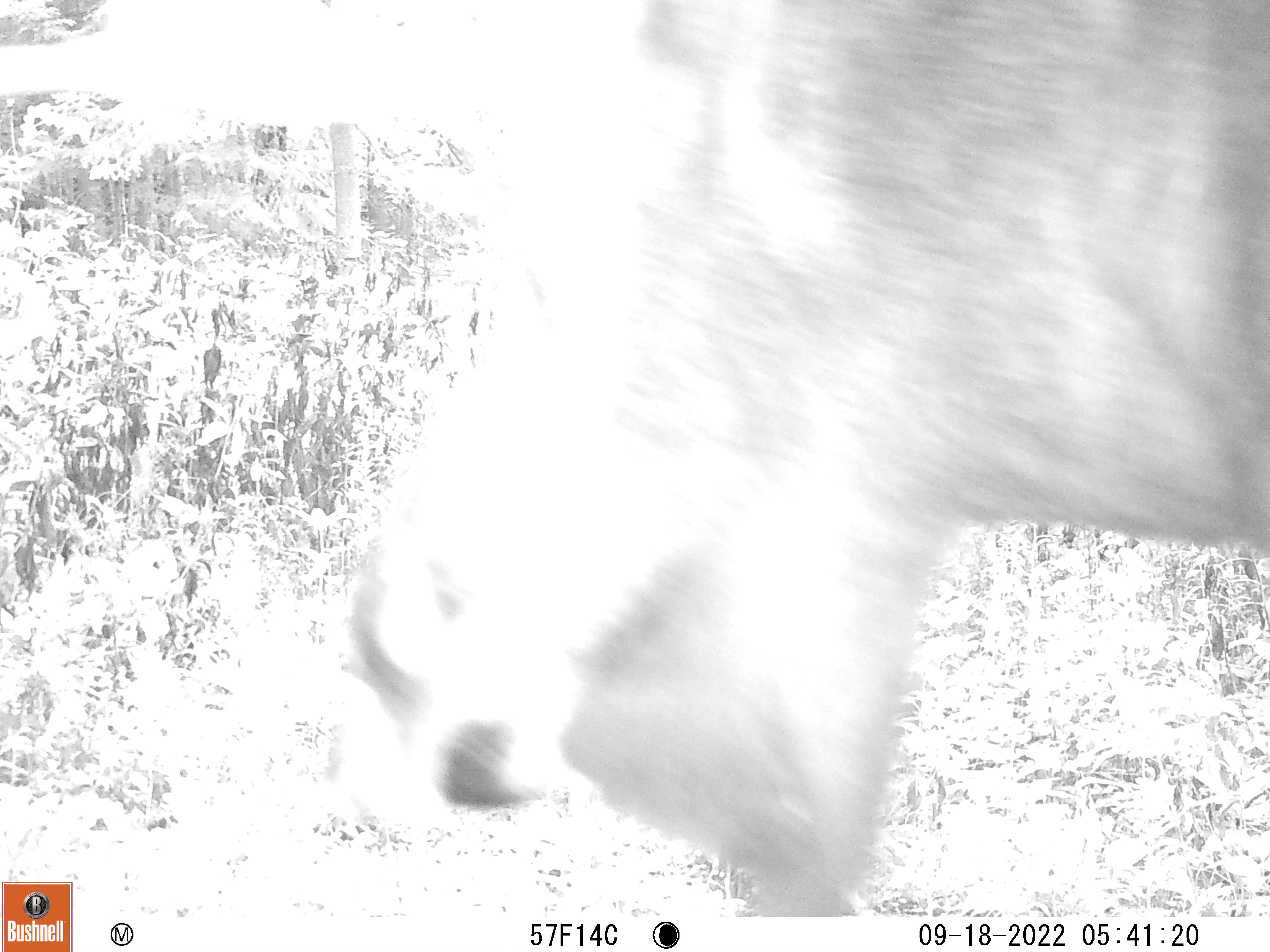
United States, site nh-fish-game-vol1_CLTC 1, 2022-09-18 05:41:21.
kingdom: Animalia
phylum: Chordata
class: Mammalia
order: Artiodactyla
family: Cervidae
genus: Alces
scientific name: Alces alces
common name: moose